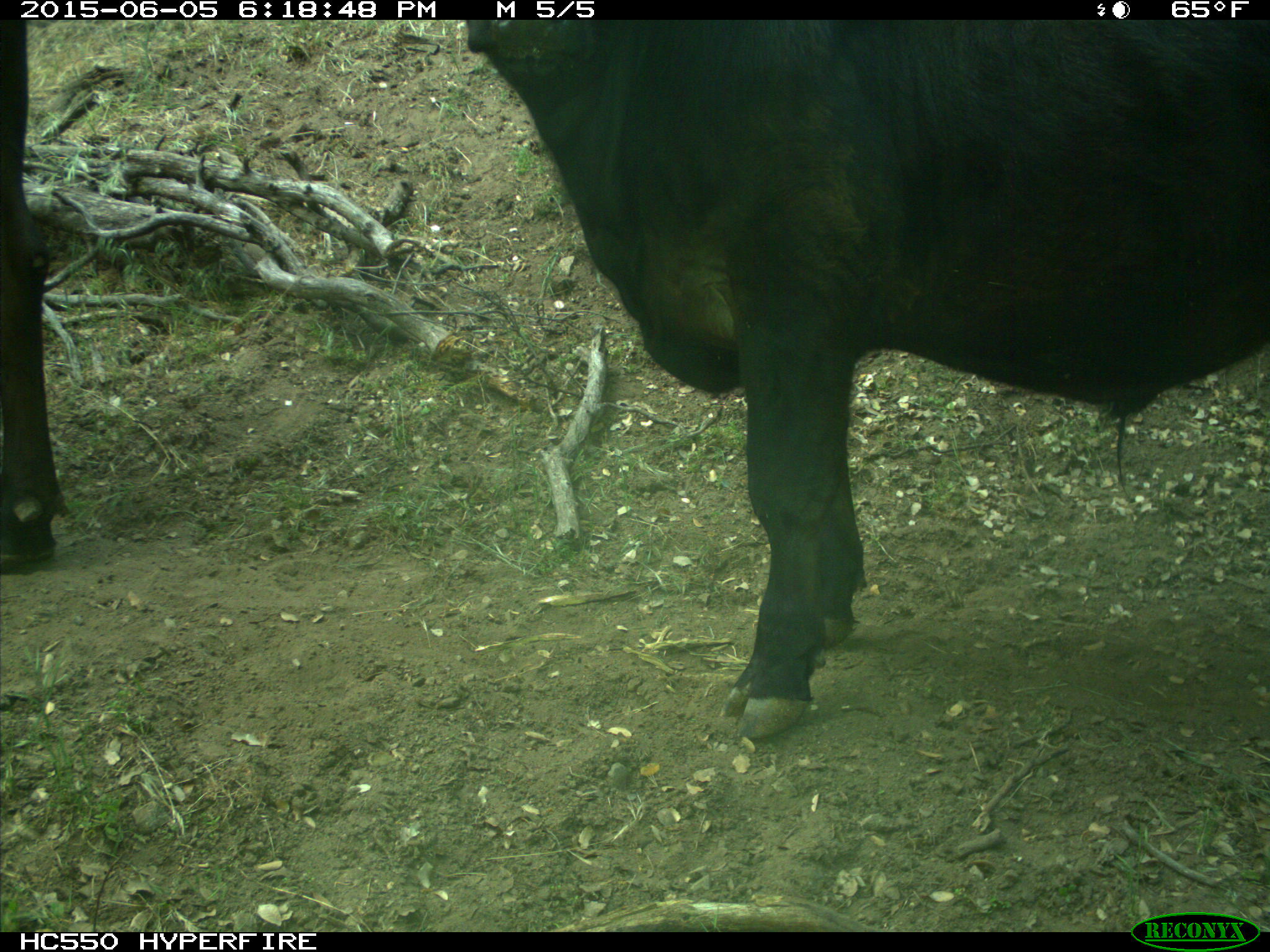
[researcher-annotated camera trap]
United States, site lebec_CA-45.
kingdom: Animalia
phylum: Chordata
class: Mammalia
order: Artiodactyla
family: Bovidae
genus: Bos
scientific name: Bos taurus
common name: domestic cow